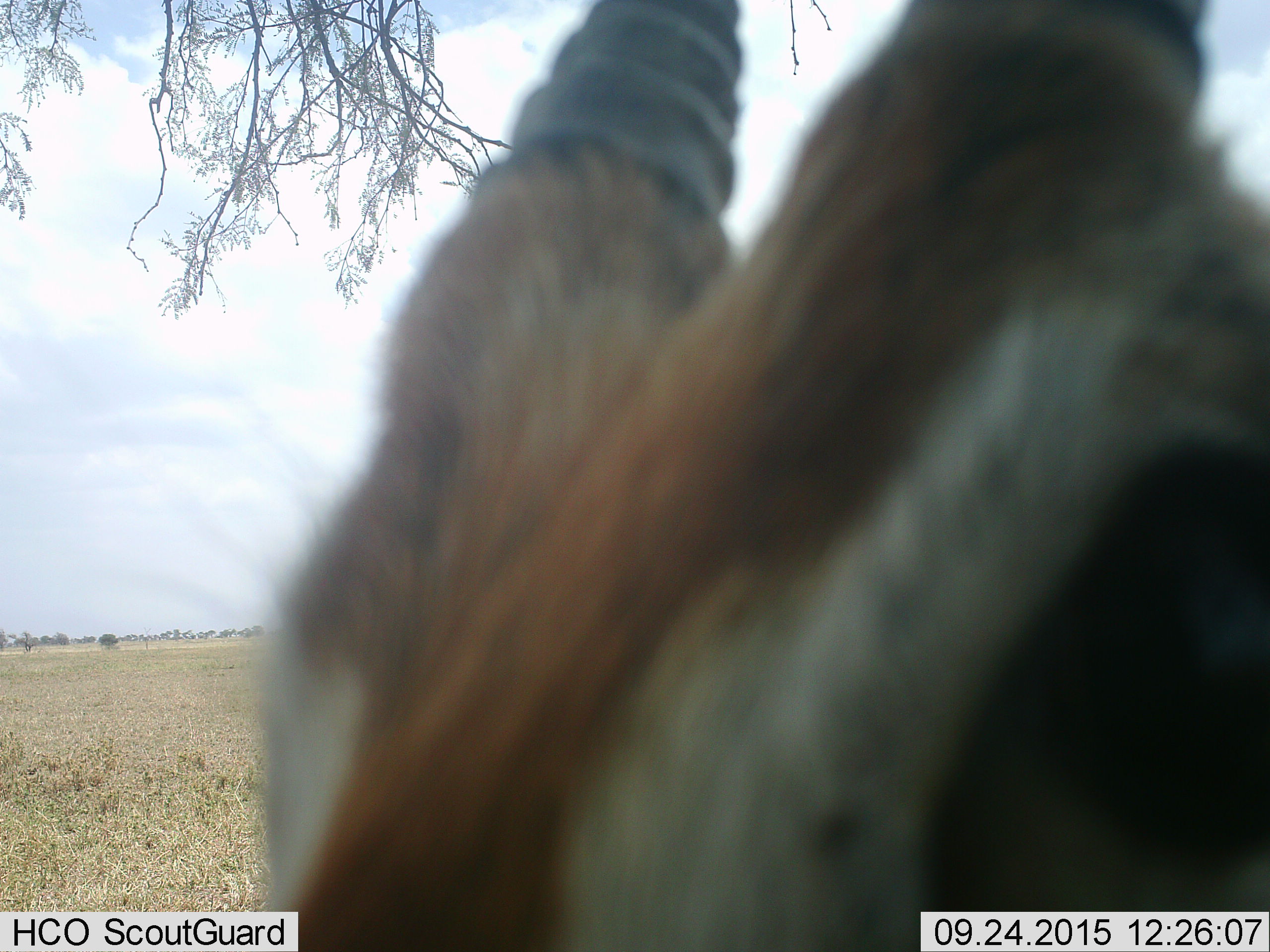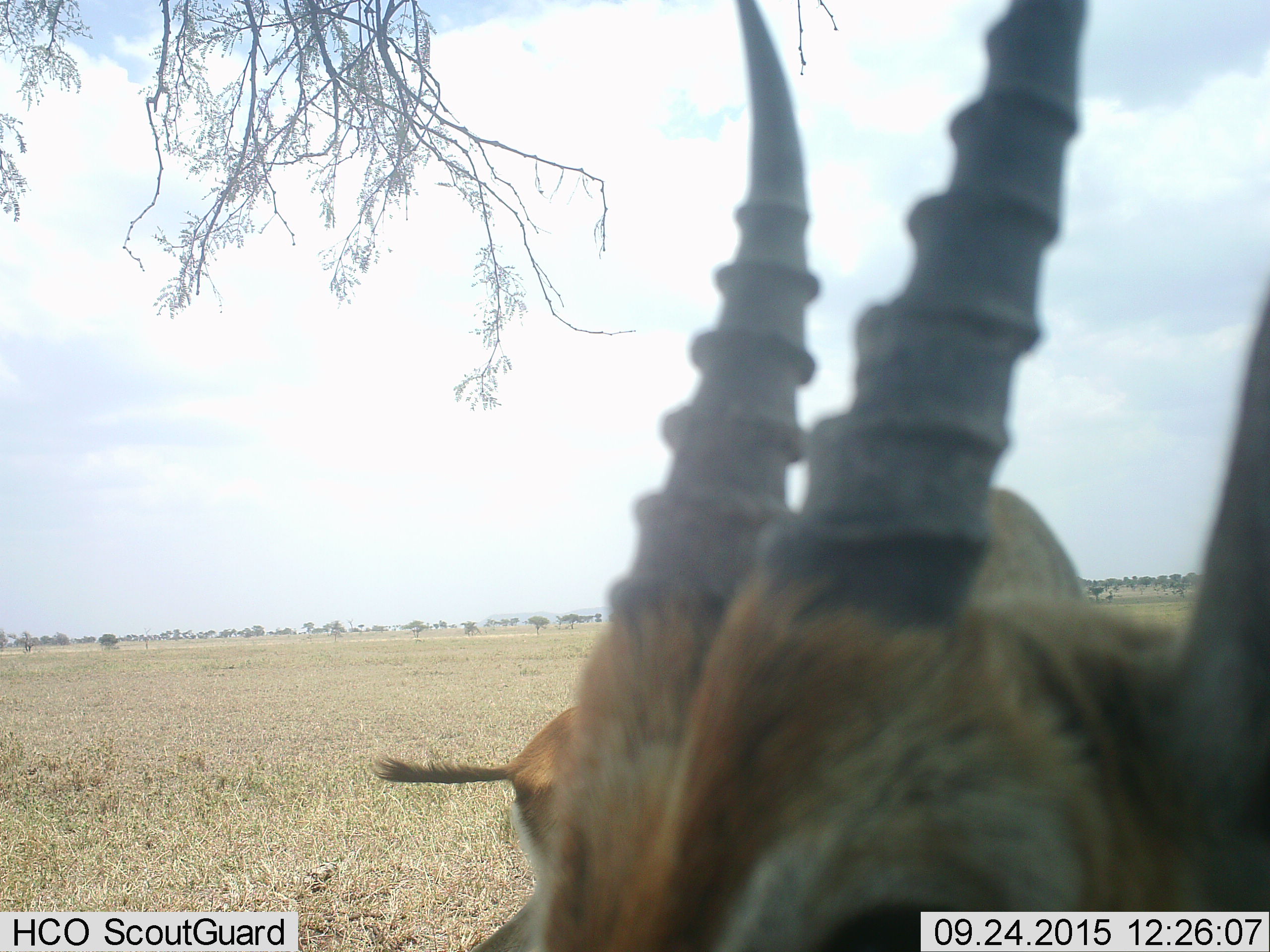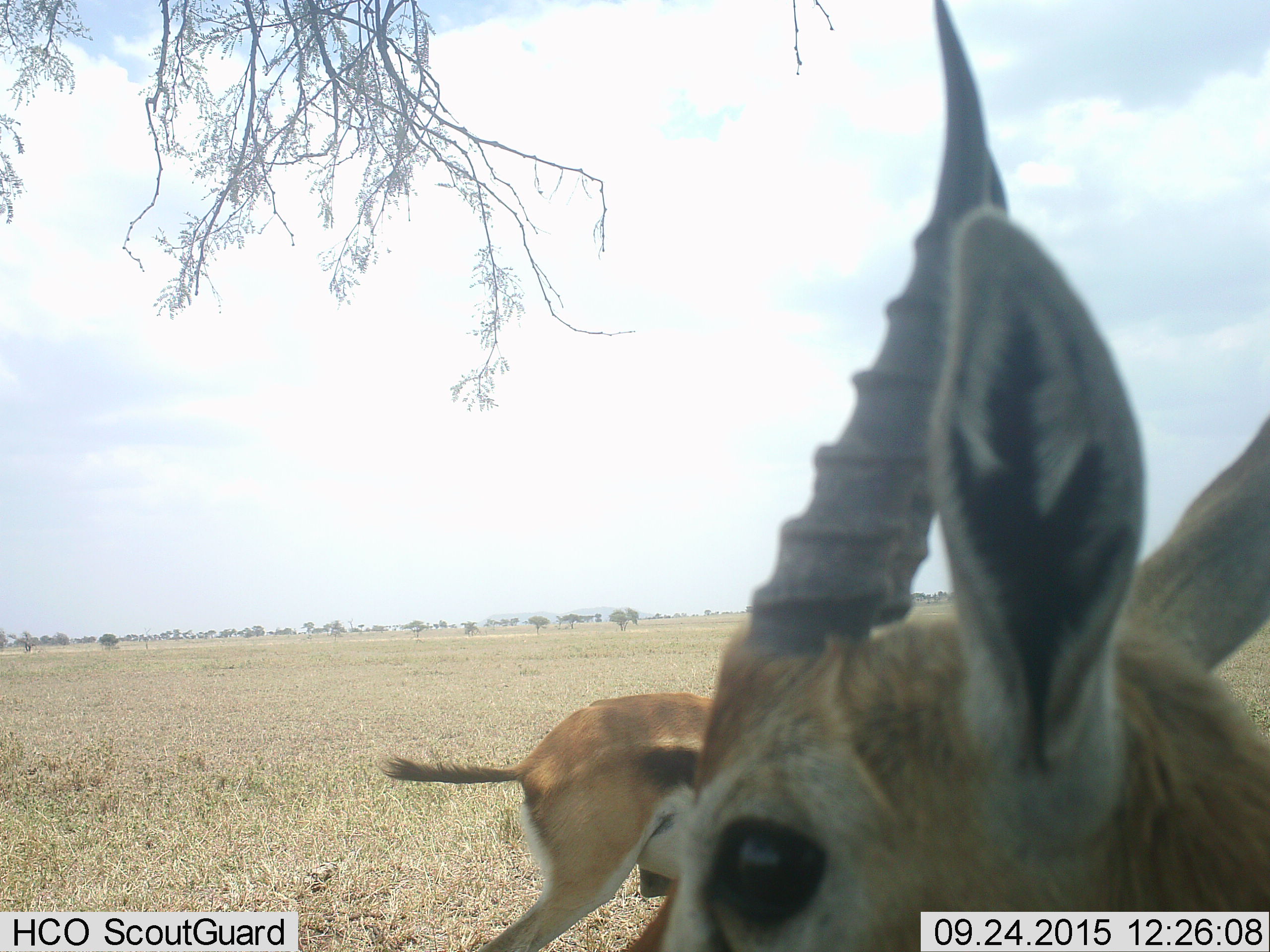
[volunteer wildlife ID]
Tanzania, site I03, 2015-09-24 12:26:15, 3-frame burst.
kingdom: Animalia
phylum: Chordata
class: Mammalia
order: Artiodactyla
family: Bovidae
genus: Eudorcas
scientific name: Eudorcas thomsonii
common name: thomson's gazelle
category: gazellethomsons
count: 2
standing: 57%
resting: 0%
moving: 43%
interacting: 14%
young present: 0%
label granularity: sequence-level